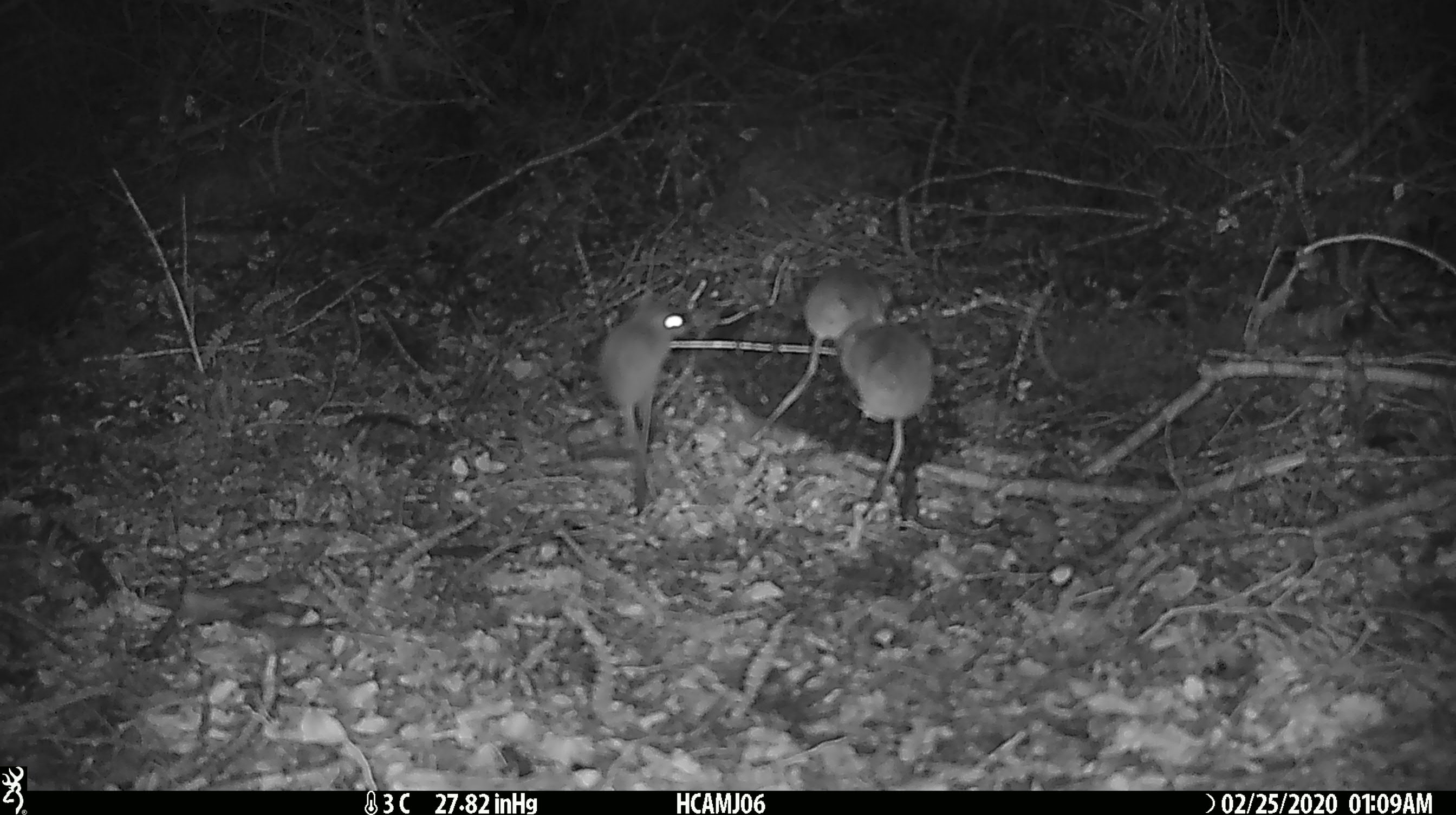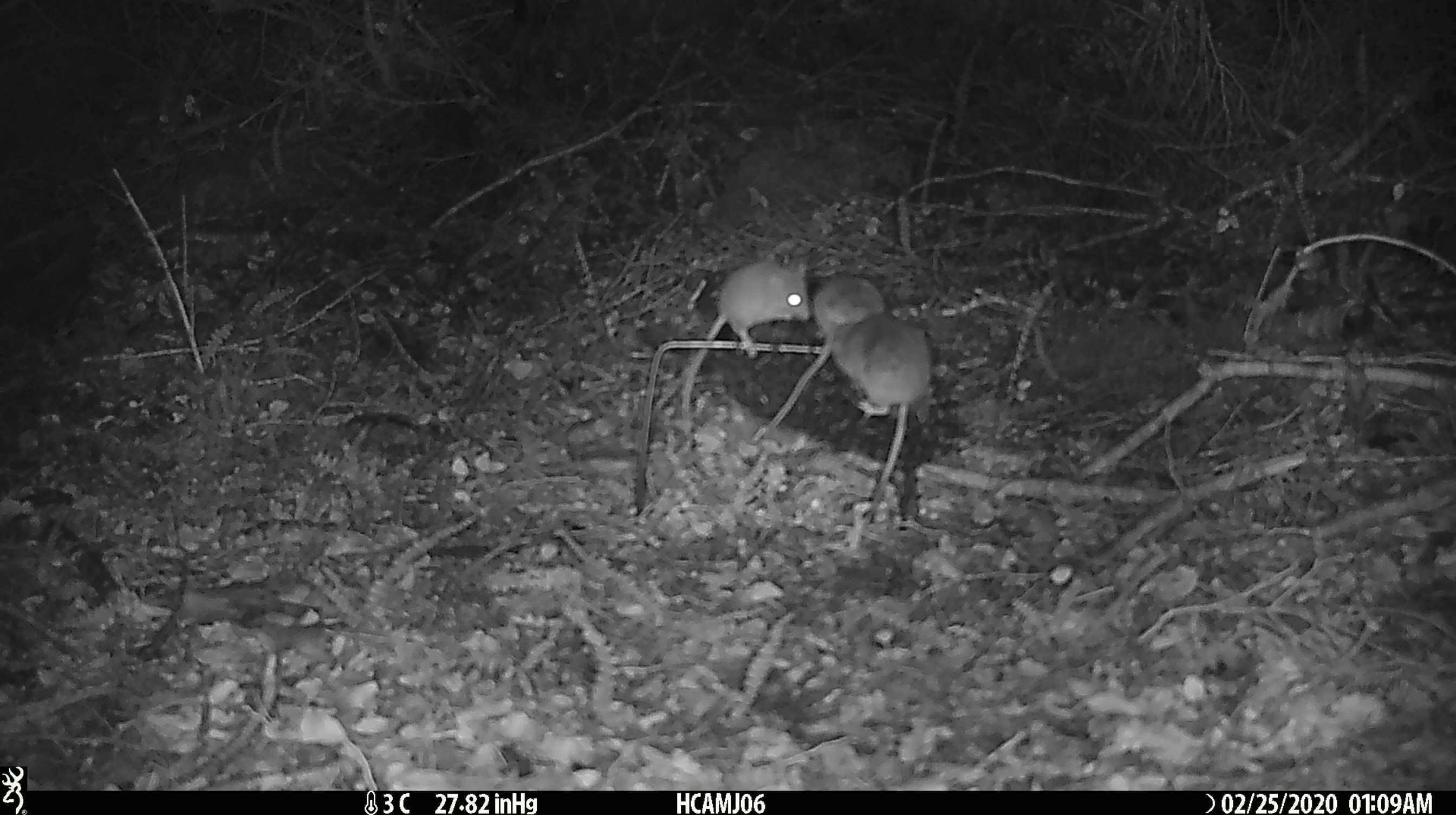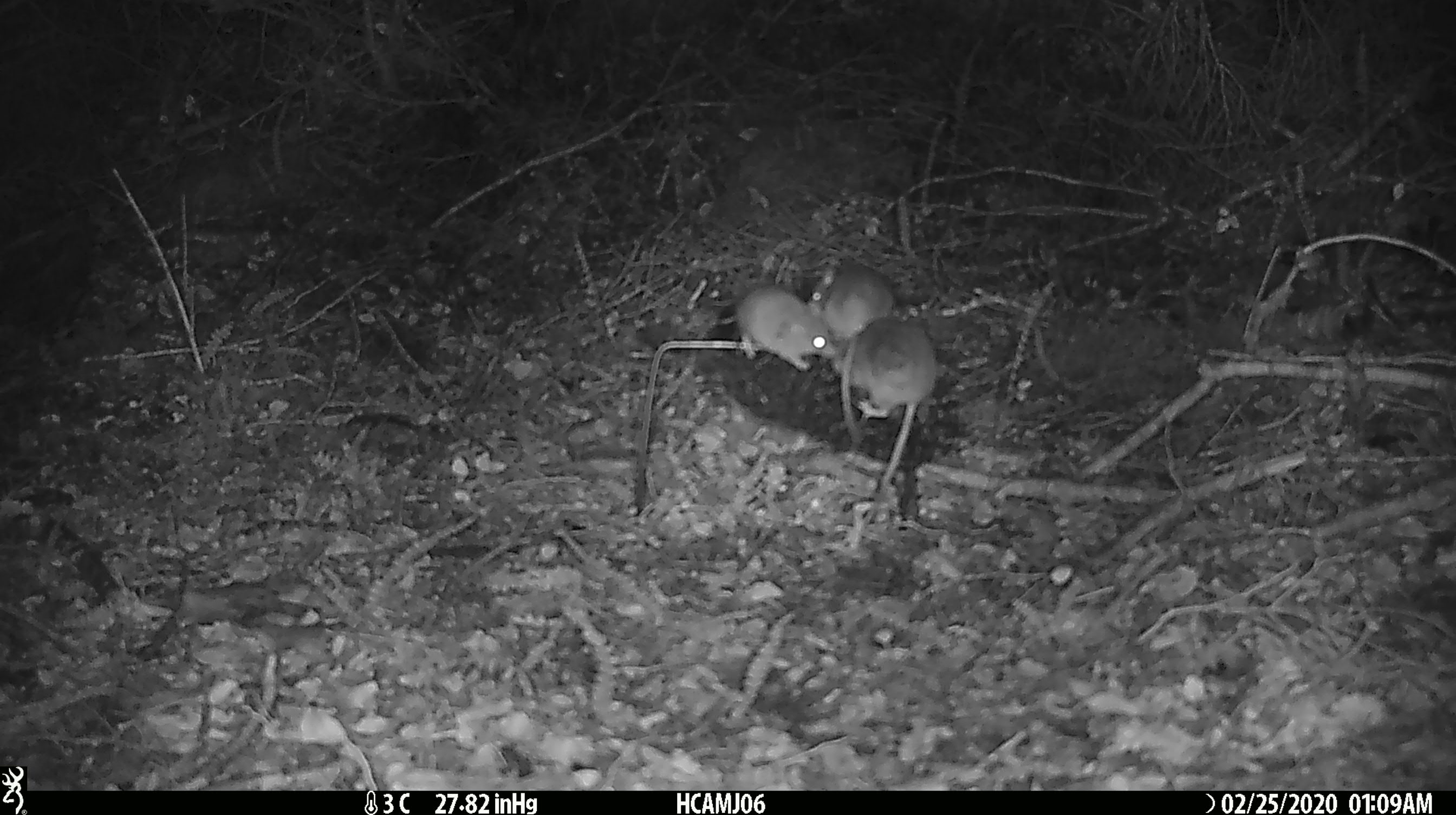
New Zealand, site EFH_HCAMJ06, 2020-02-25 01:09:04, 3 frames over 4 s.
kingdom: Animalia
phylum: Chordata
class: Mammalia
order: Rodentia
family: Muridae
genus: Mus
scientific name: Mus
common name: mouse